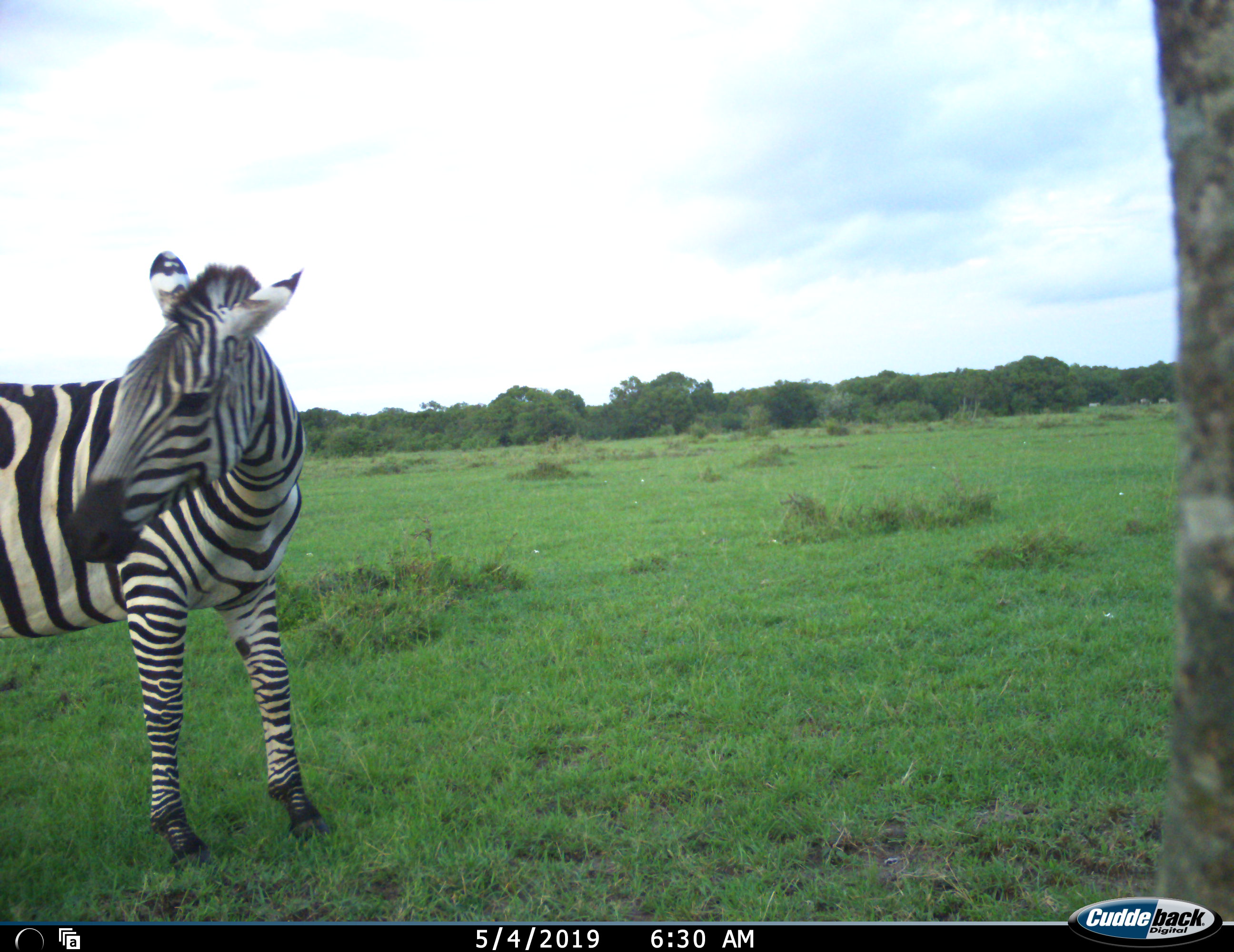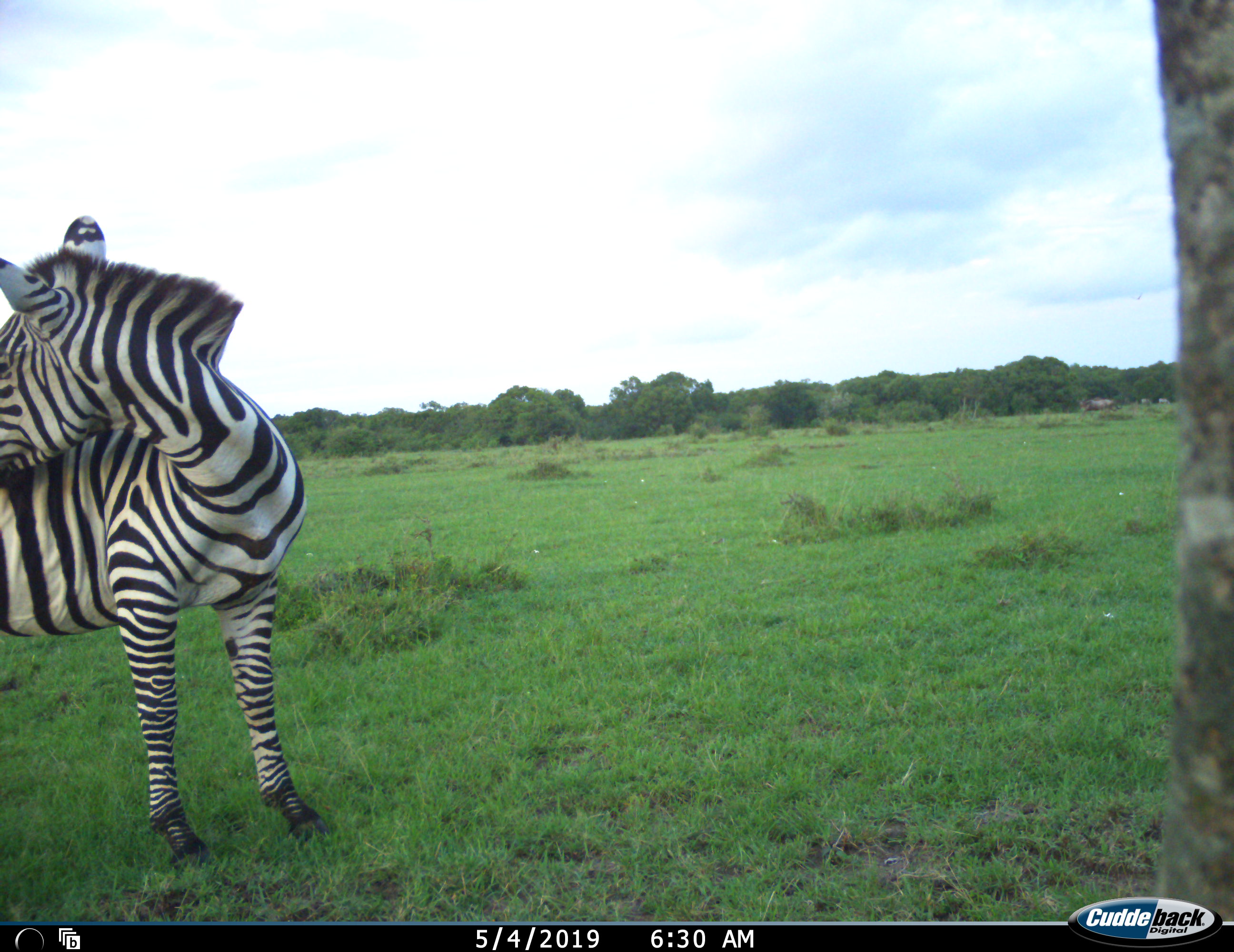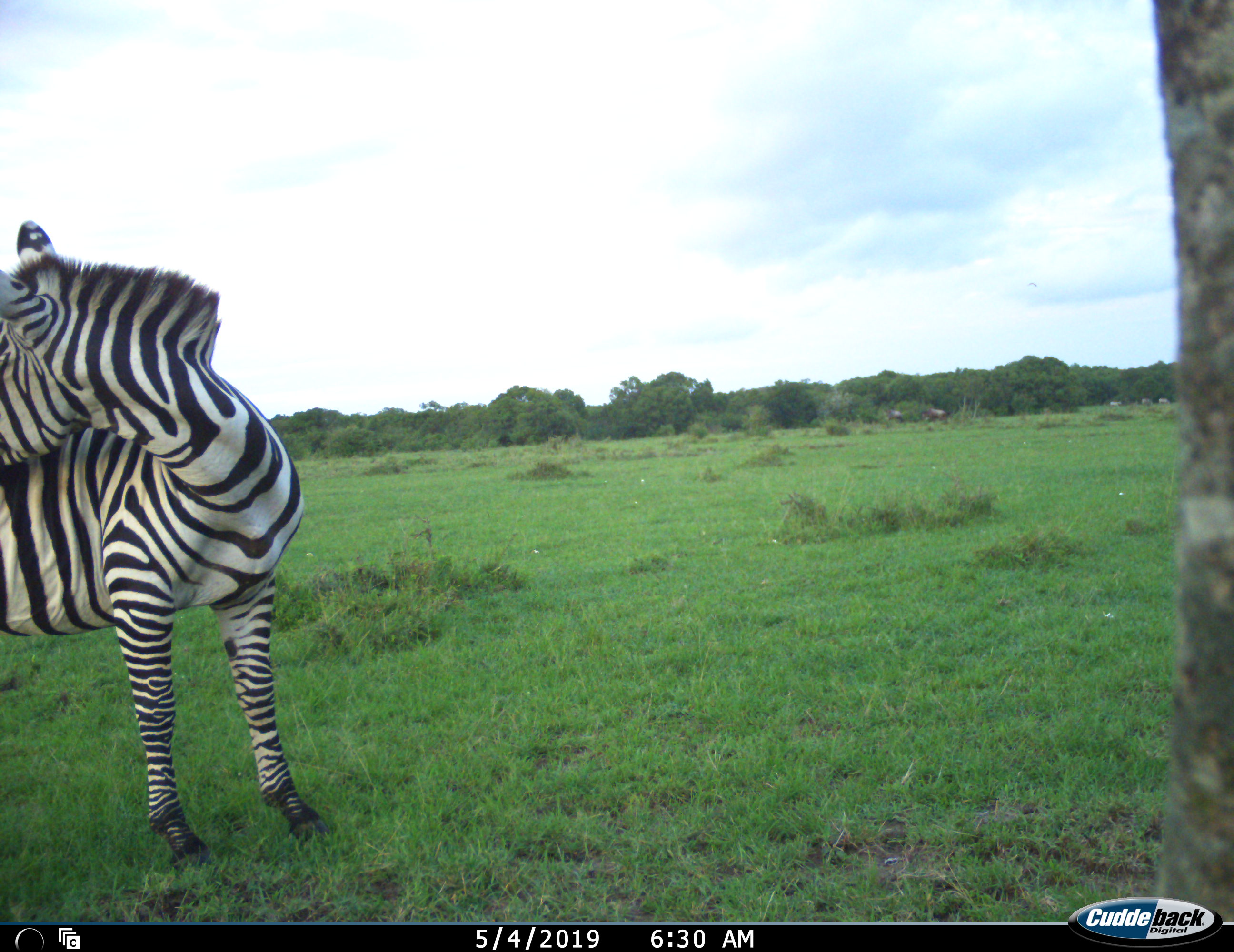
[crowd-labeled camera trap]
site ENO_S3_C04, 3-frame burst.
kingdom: Animalia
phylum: Chordata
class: Mammalia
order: Perissodactyla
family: Equidae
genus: Equus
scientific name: Equus quagga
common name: plains zebra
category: zebraplains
Zebraplains (plains zebra) (Equus quagga), count 1. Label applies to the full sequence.